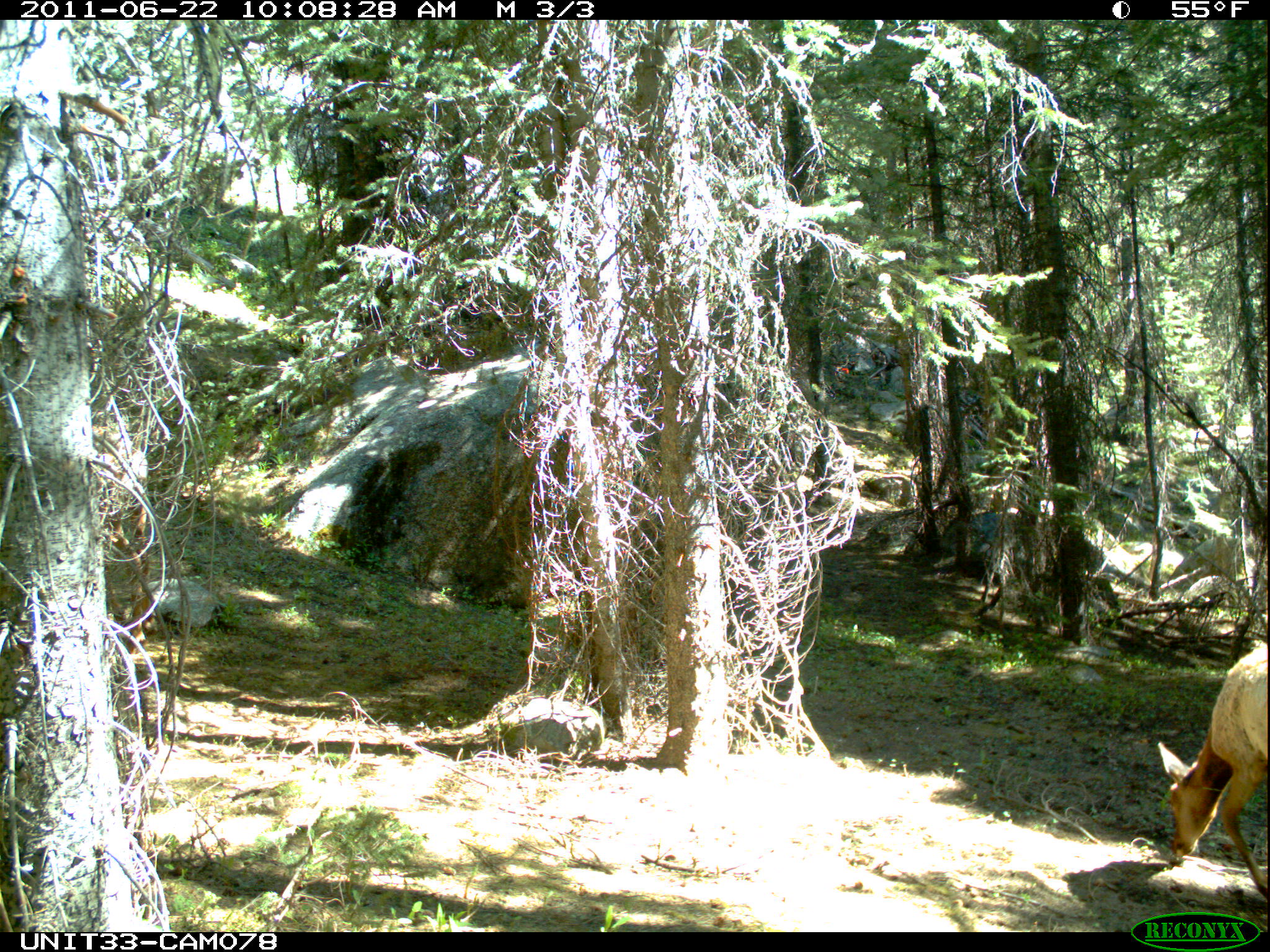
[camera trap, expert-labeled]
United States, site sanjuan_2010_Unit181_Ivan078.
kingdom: Animalia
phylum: Chordata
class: Mammalia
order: Artiodactyla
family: Cervidae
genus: Cervus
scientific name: Cervus elaphus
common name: red deer